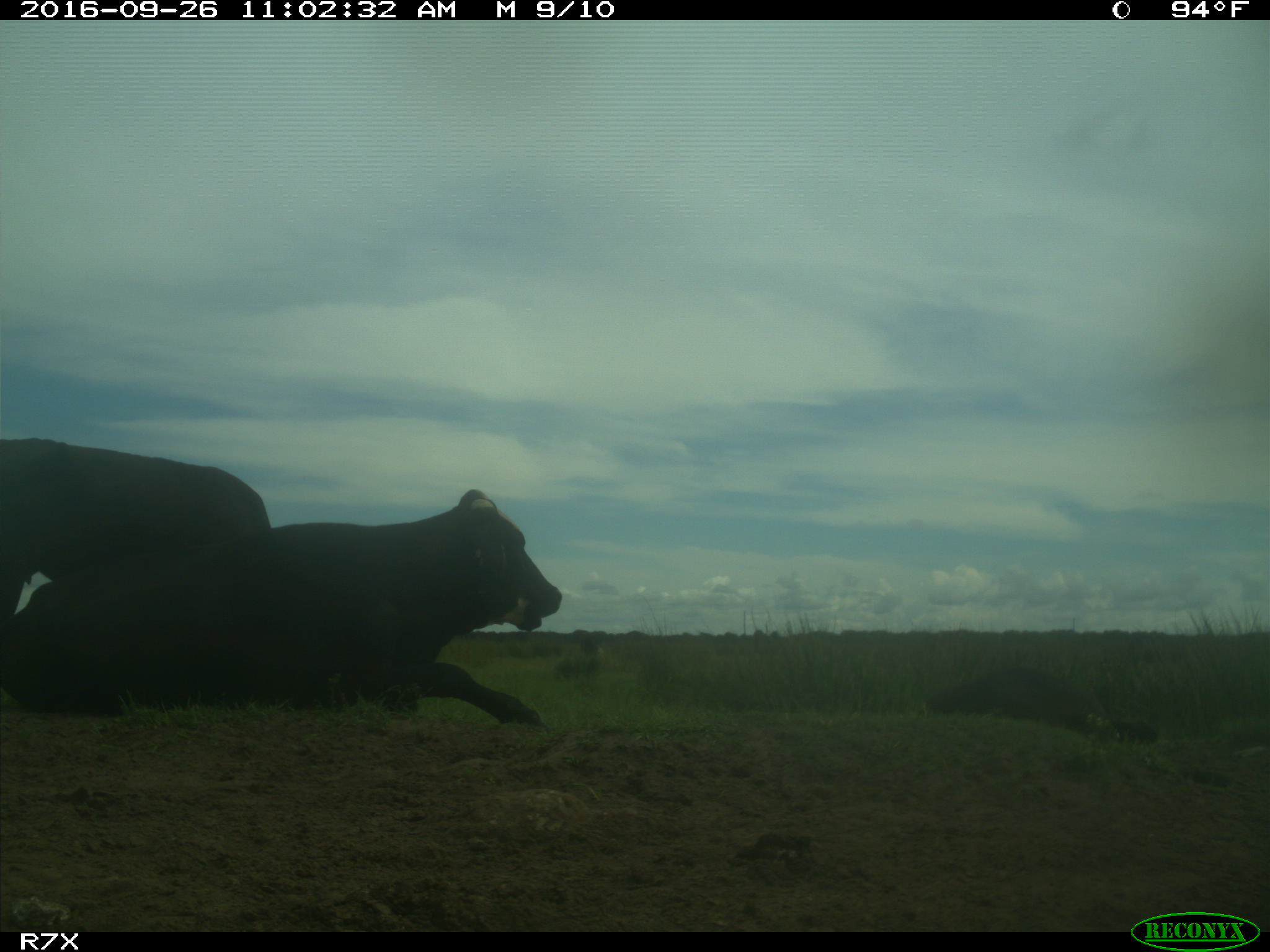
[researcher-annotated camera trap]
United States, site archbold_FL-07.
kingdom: Animalia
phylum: Chordata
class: Mammalia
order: Artiodactyla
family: Bovidae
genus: Bos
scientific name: Bos taurus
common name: domestic cow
Bos taurus (domestic cow).